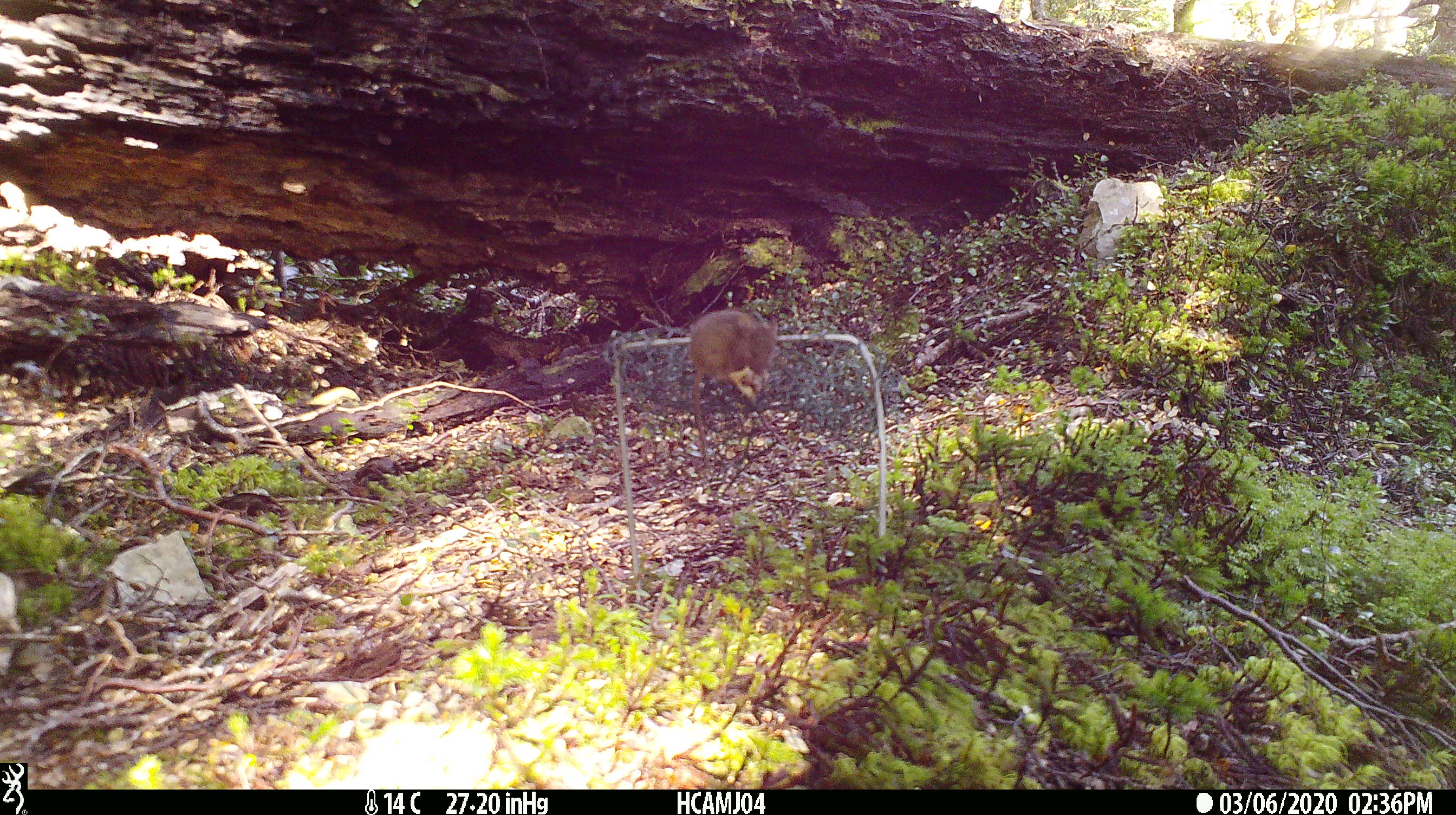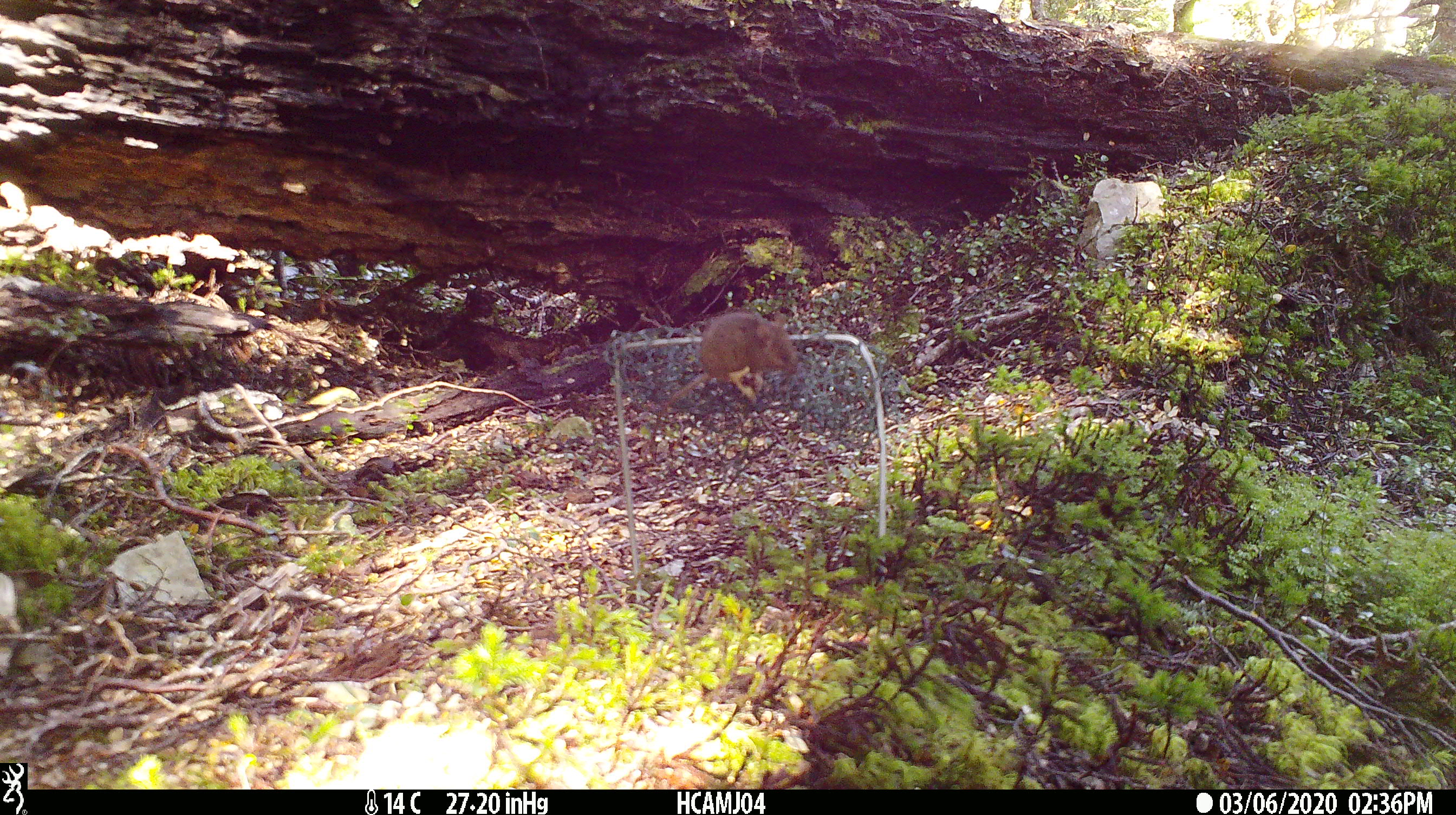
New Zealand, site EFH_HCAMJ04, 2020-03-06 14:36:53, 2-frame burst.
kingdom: Animalia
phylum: Chordata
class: Mammalia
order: Rodentia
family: Muridae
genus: Mus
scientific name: Mus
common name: mouse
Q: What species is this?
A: Mouse (Mus).